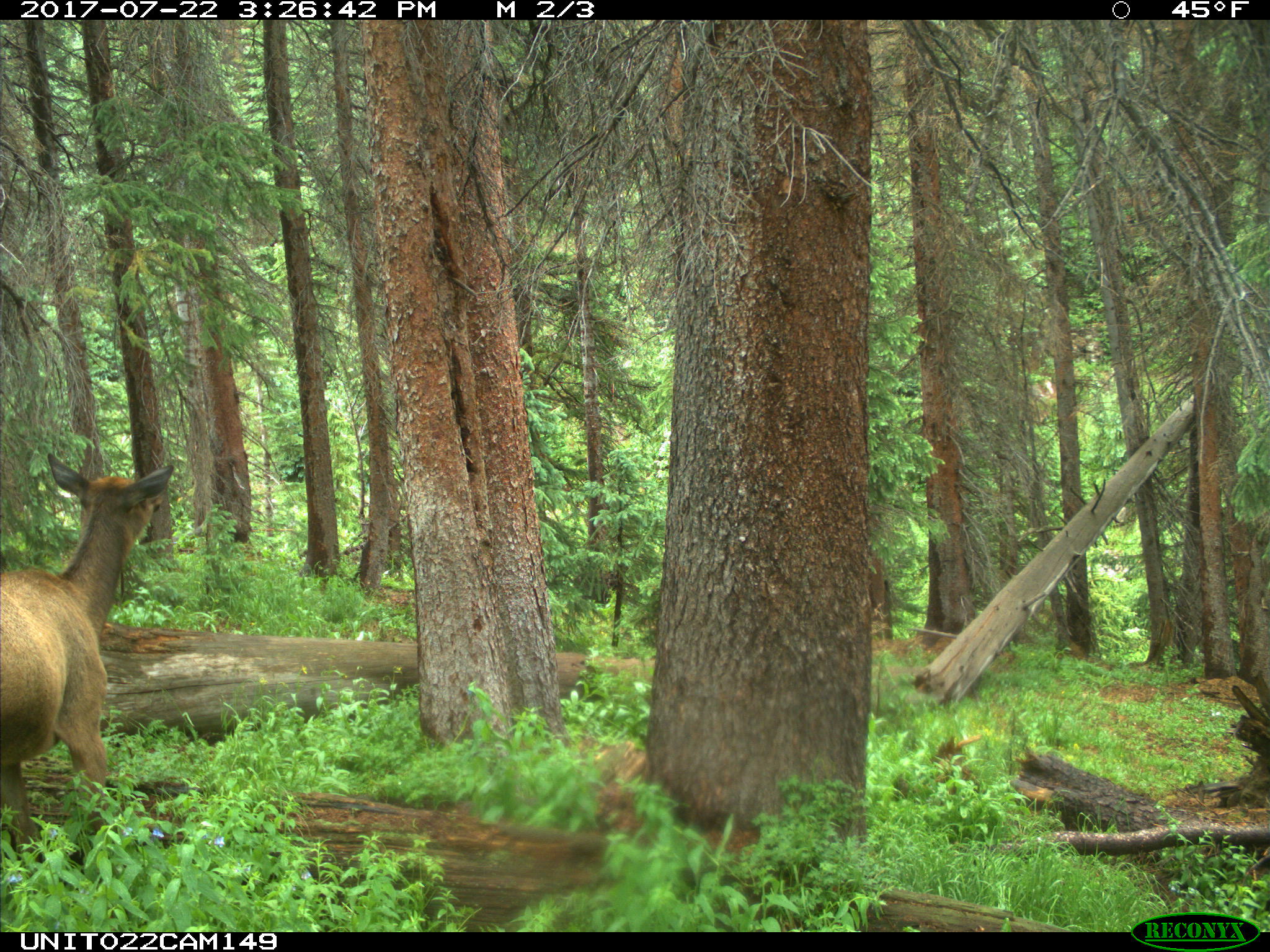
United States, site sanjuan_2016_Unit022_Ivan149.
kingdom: Animalia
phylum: Chordata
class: Mammalia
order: Artiodactyla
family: Cervidae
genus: Cervus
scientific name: Cervus elaphus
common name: red deer